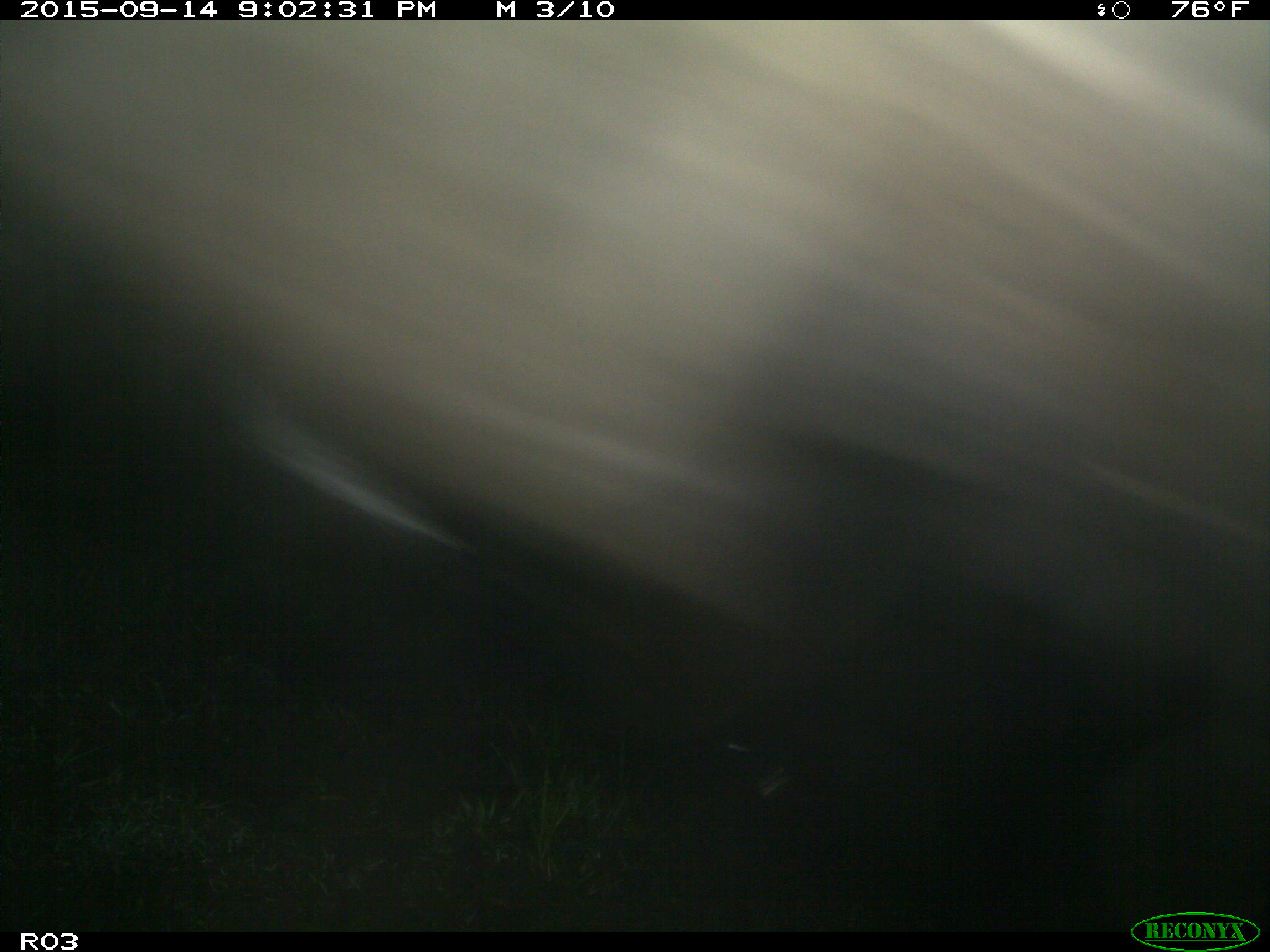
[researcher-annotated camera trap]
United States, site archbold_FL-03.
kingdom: Animalia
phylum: Chordata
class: Mammalia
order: Artiodactyla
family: Bovidae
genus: Bos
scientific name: Bos taurus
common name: domestic cow